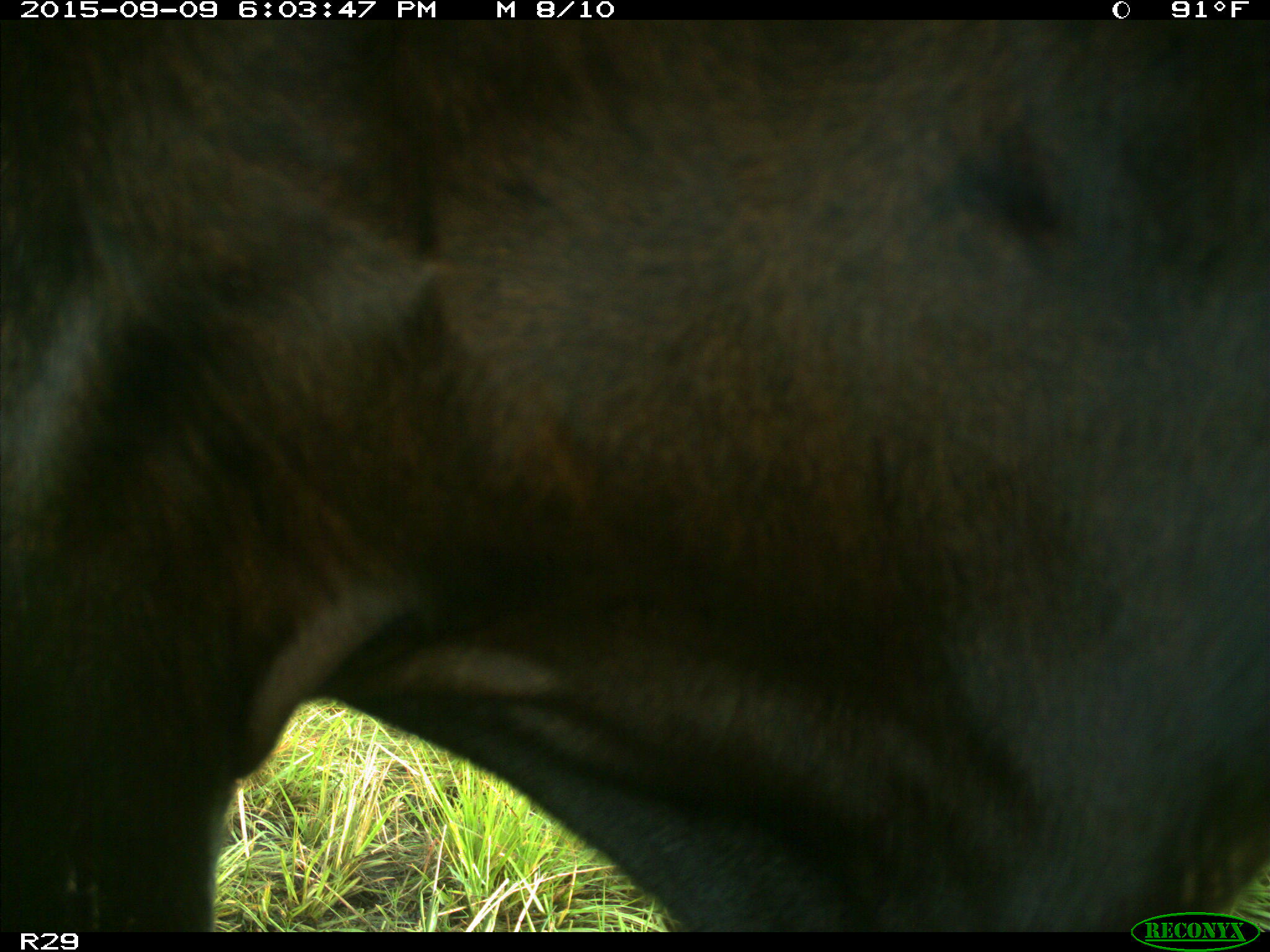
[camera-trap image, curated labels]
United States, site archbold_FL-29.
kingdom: Animalia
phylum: Chordata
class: Mammalia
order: Artiodactyla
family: Bovidae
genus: Bos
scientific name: Bos taurus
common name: domestic cow